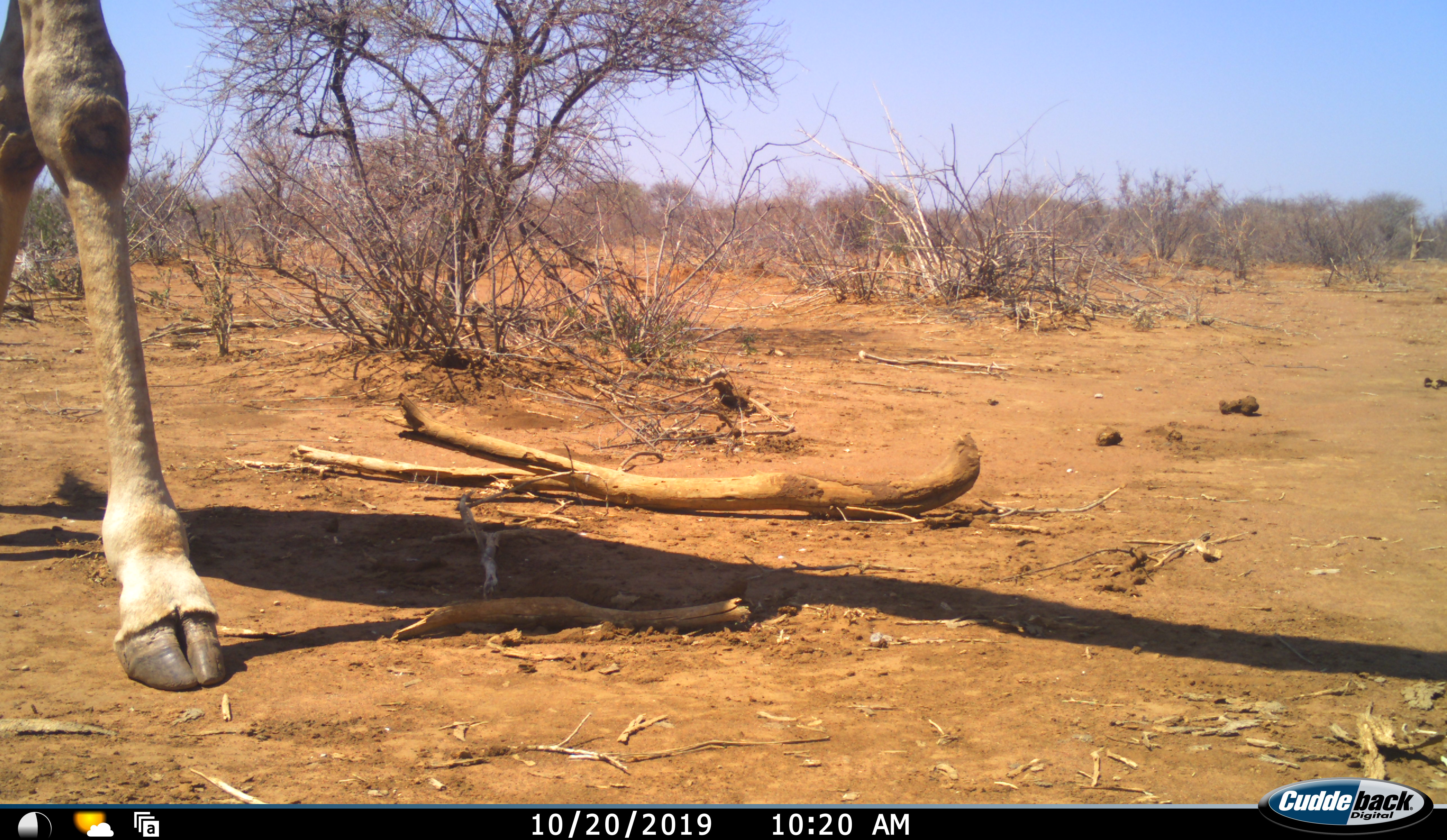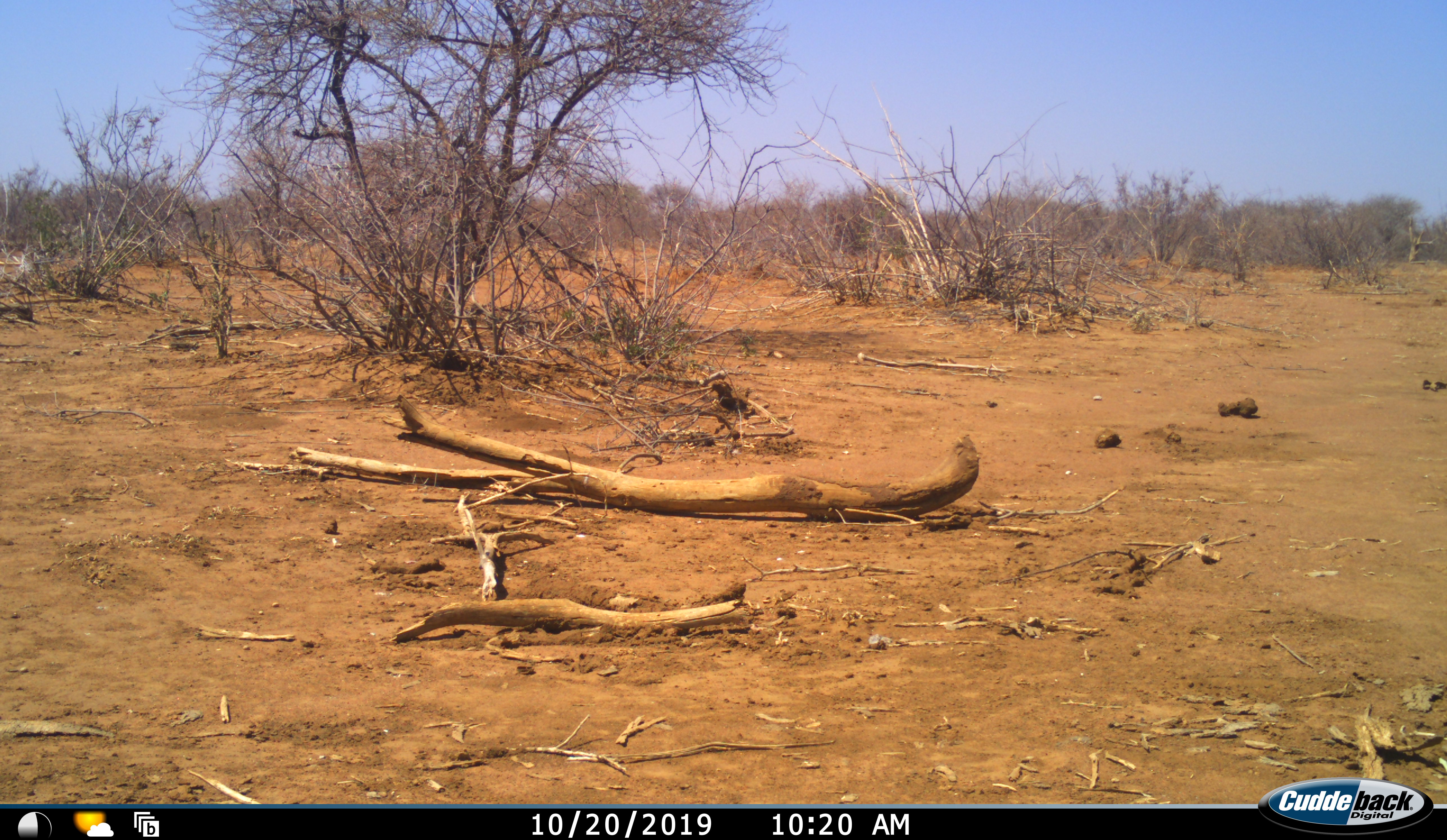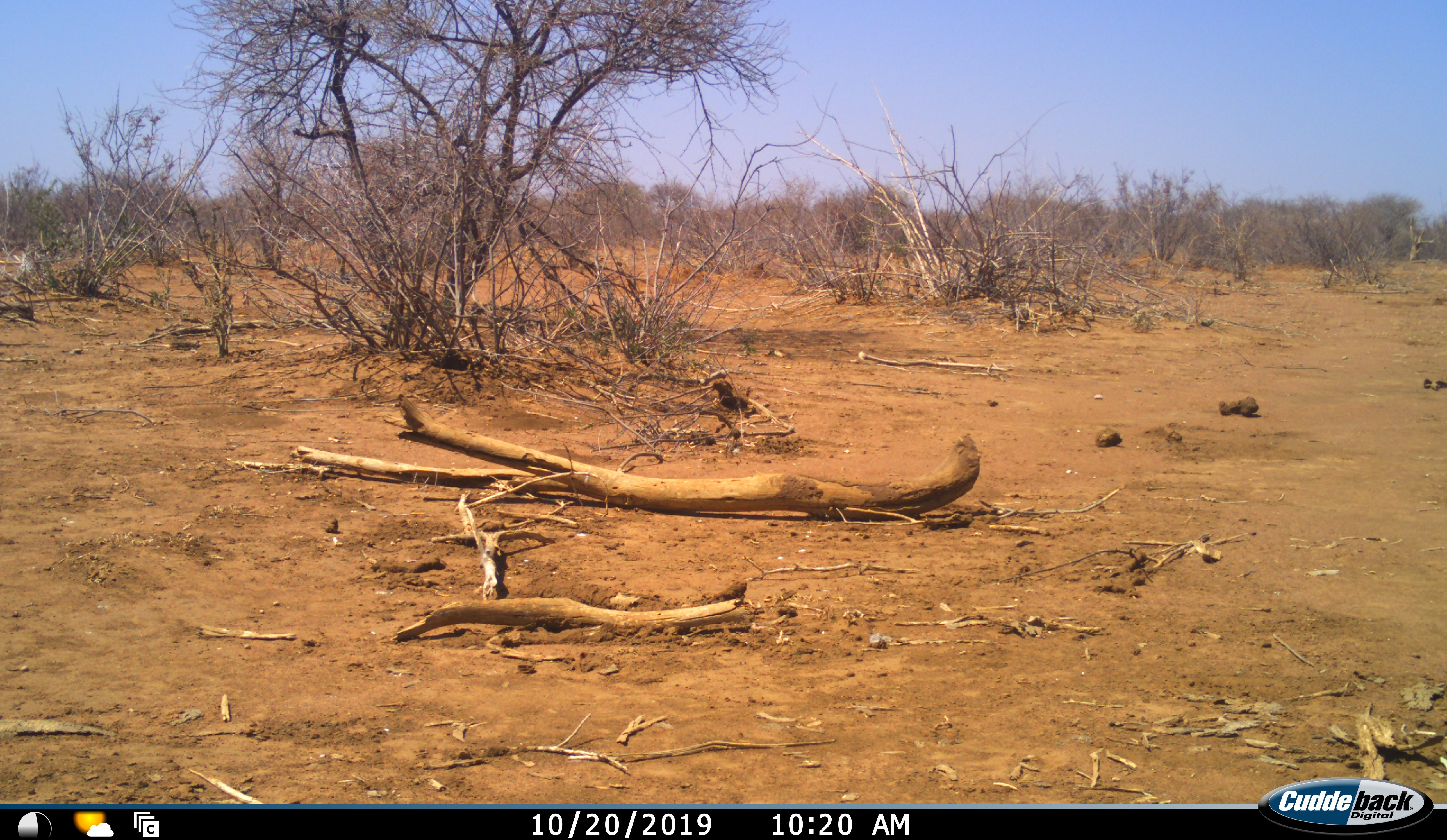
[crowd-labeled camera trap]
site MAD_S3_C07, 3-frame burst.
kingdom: Animalia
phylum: Chordata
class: Mammalia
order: Artiodactyla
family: Giraffidae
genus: Giraffa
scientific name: Giraffa camelopardalis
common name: giraffe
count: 1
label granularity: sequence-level